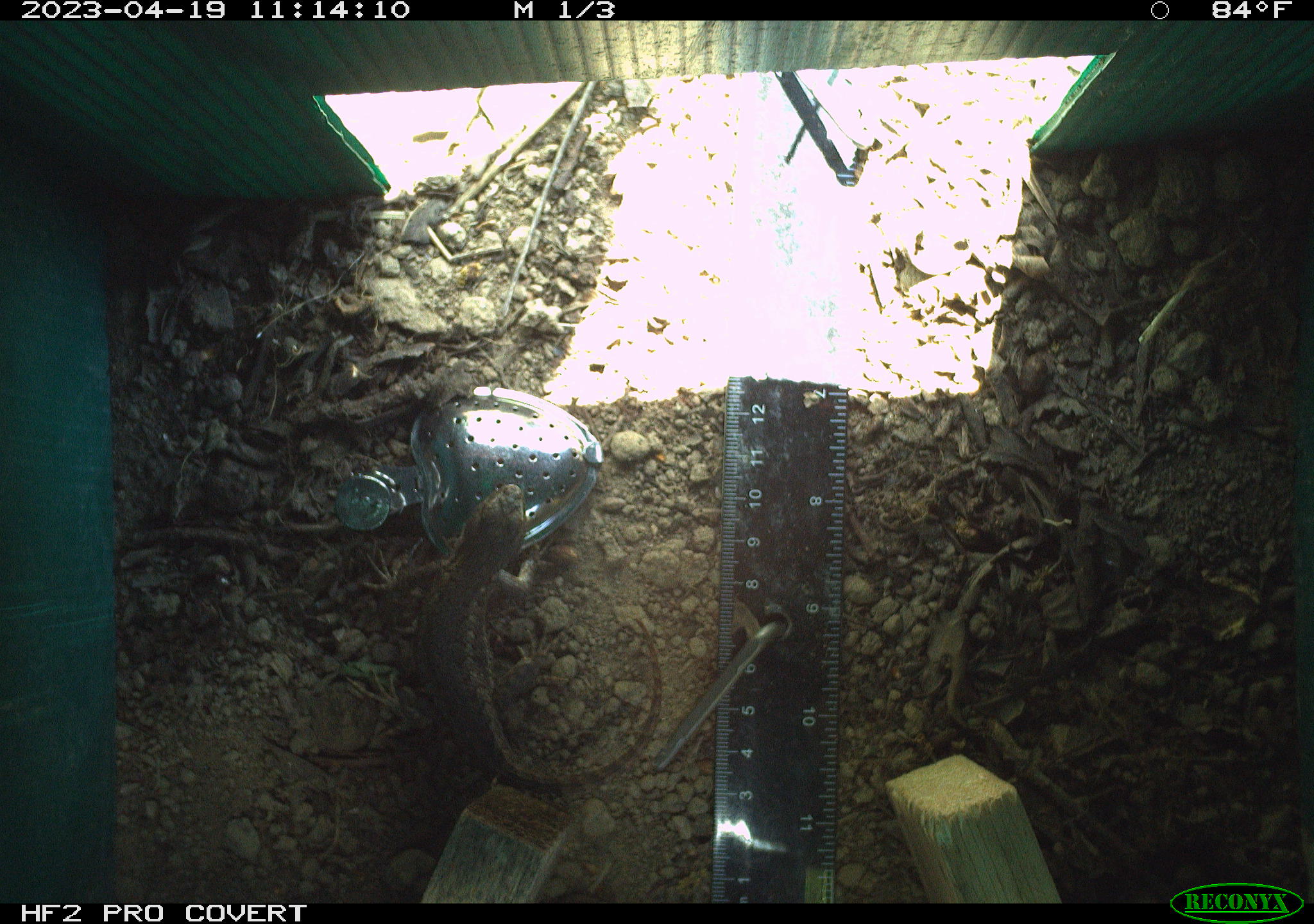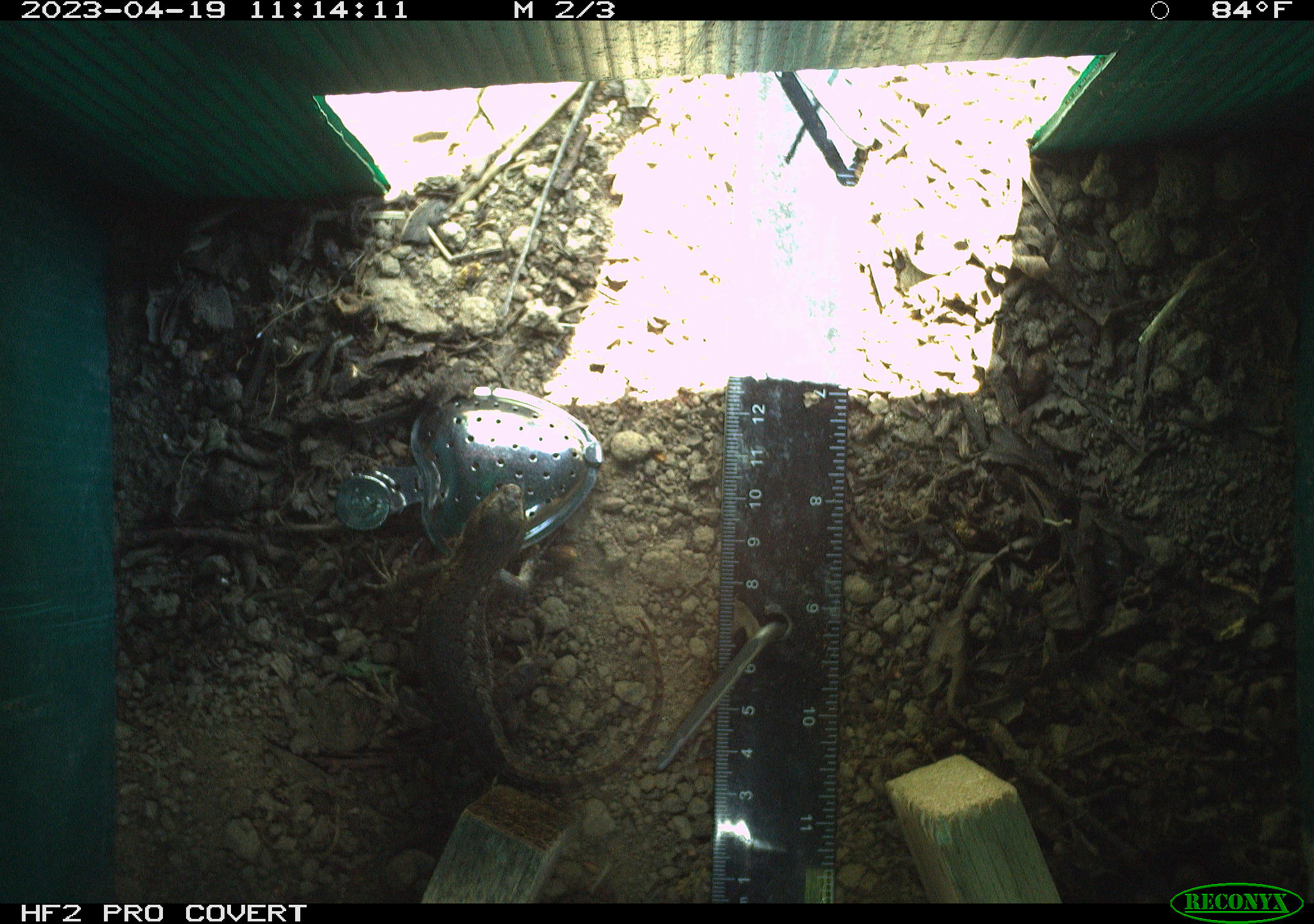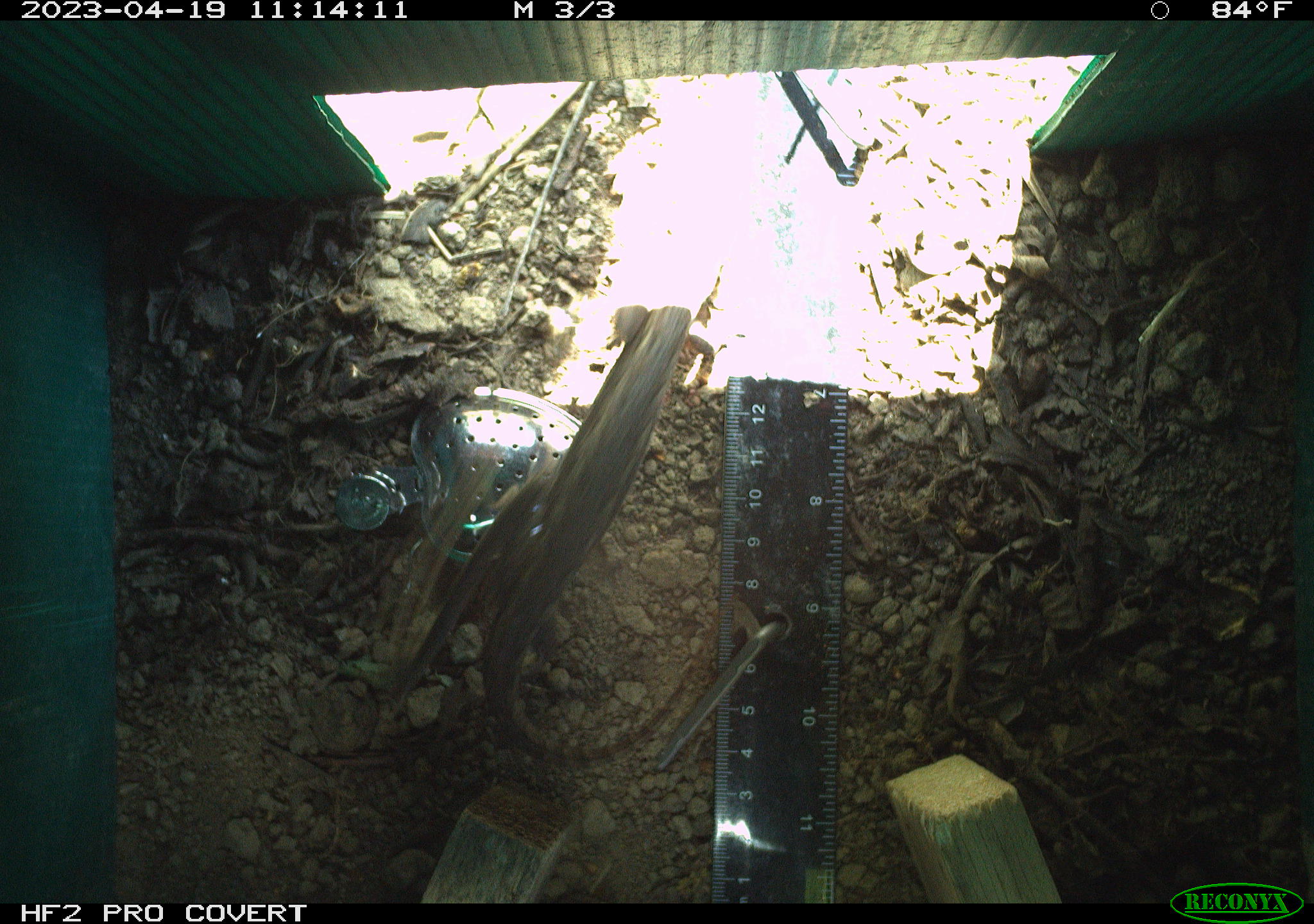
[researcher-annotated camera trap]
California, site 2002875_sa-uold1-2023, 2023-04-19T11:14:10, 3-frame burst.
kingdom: Animalia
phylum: Chordata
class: Reptilia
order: Squamata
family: Phrynosomatidae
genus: Sceloporus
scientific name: Sceloporus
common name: spiny lizards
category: sceloporus species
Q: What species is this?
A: Sceloporus species (spiny lizards) (Sceloporus).